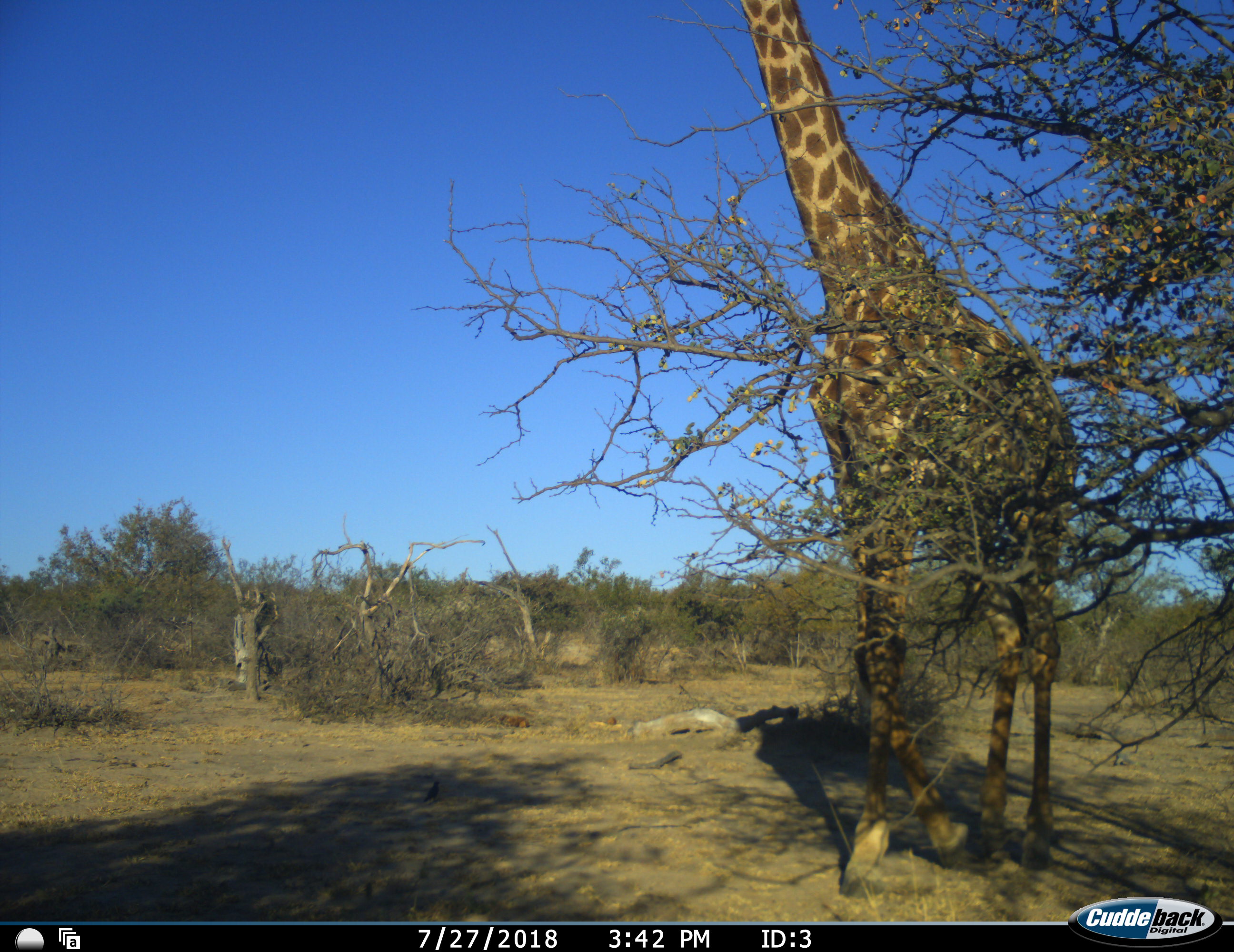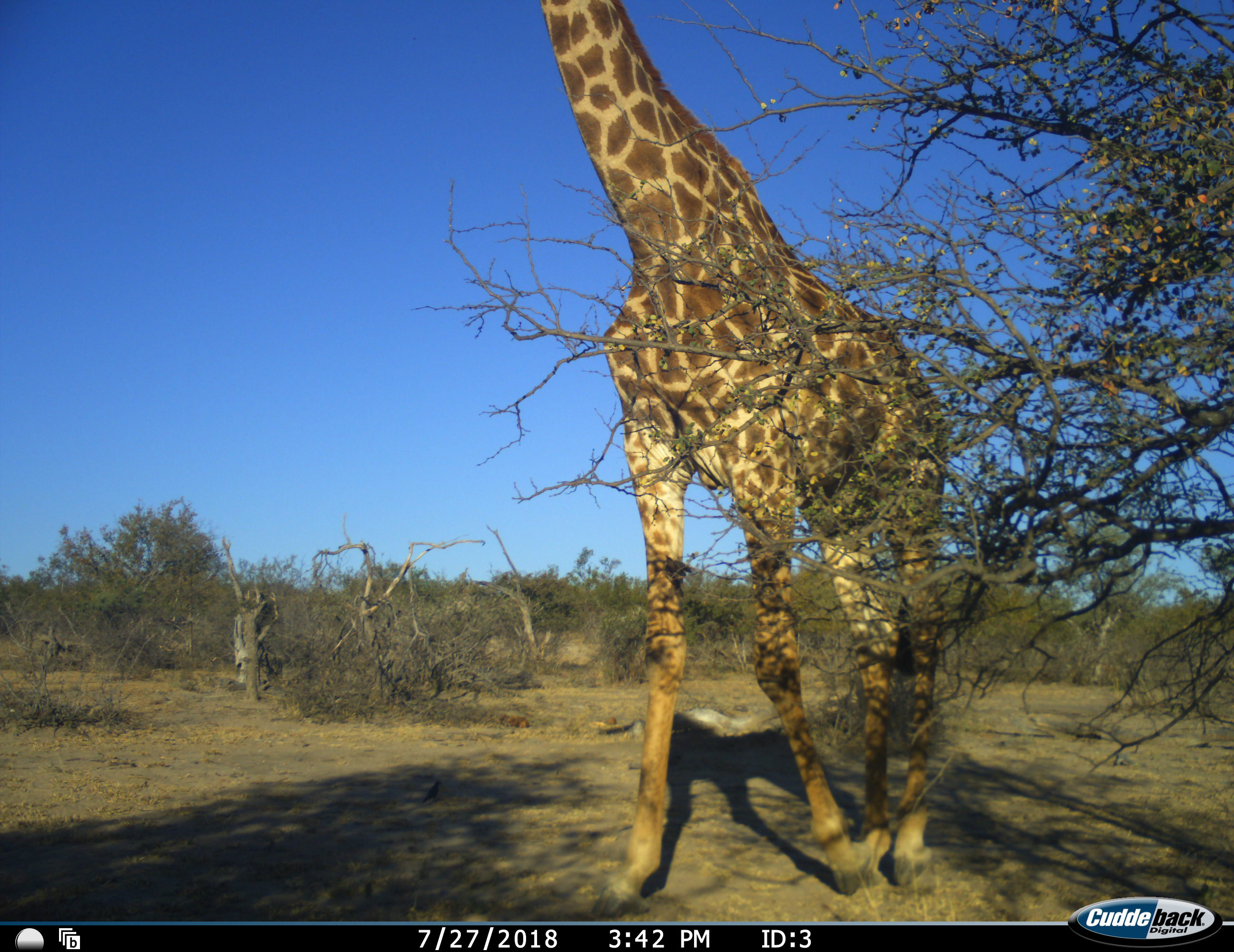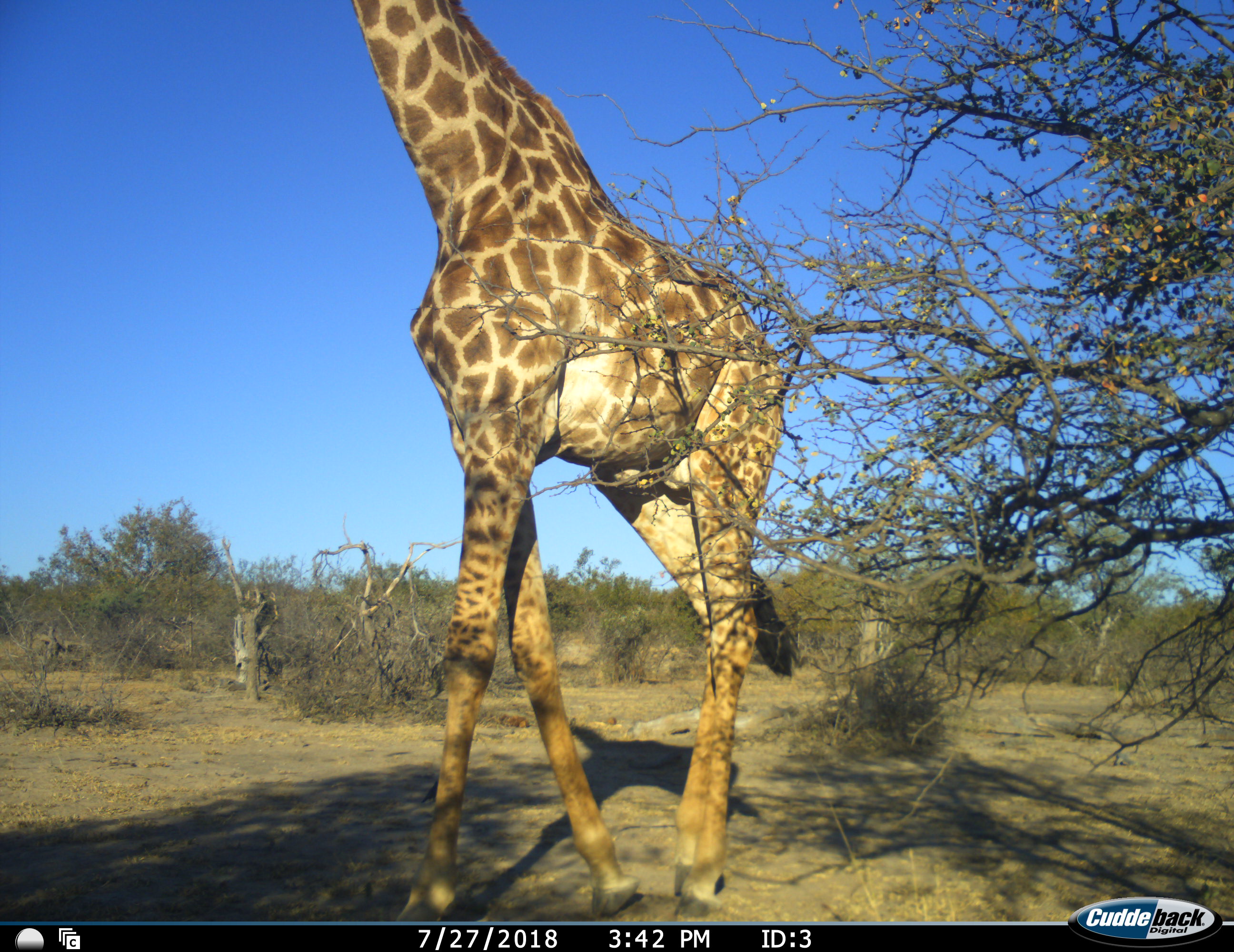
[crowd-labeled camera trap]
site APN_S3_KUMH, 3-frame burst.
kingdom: Animalia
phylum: Chordata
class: Mammalia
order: Artiodactyla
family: Giraffidae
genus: Giraffa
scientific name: Giraffa camelopardalis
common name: giraffe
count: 1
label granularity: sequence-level